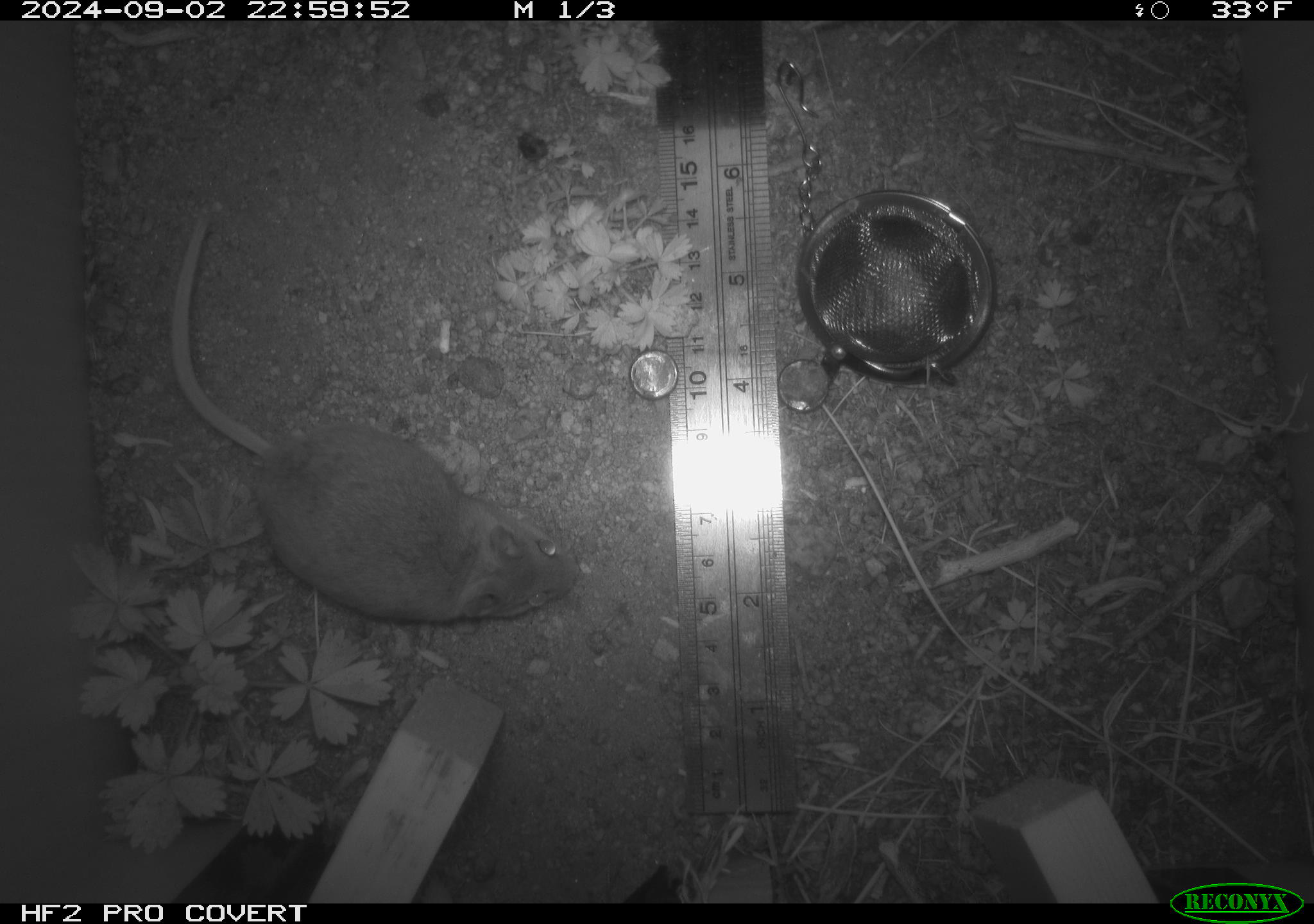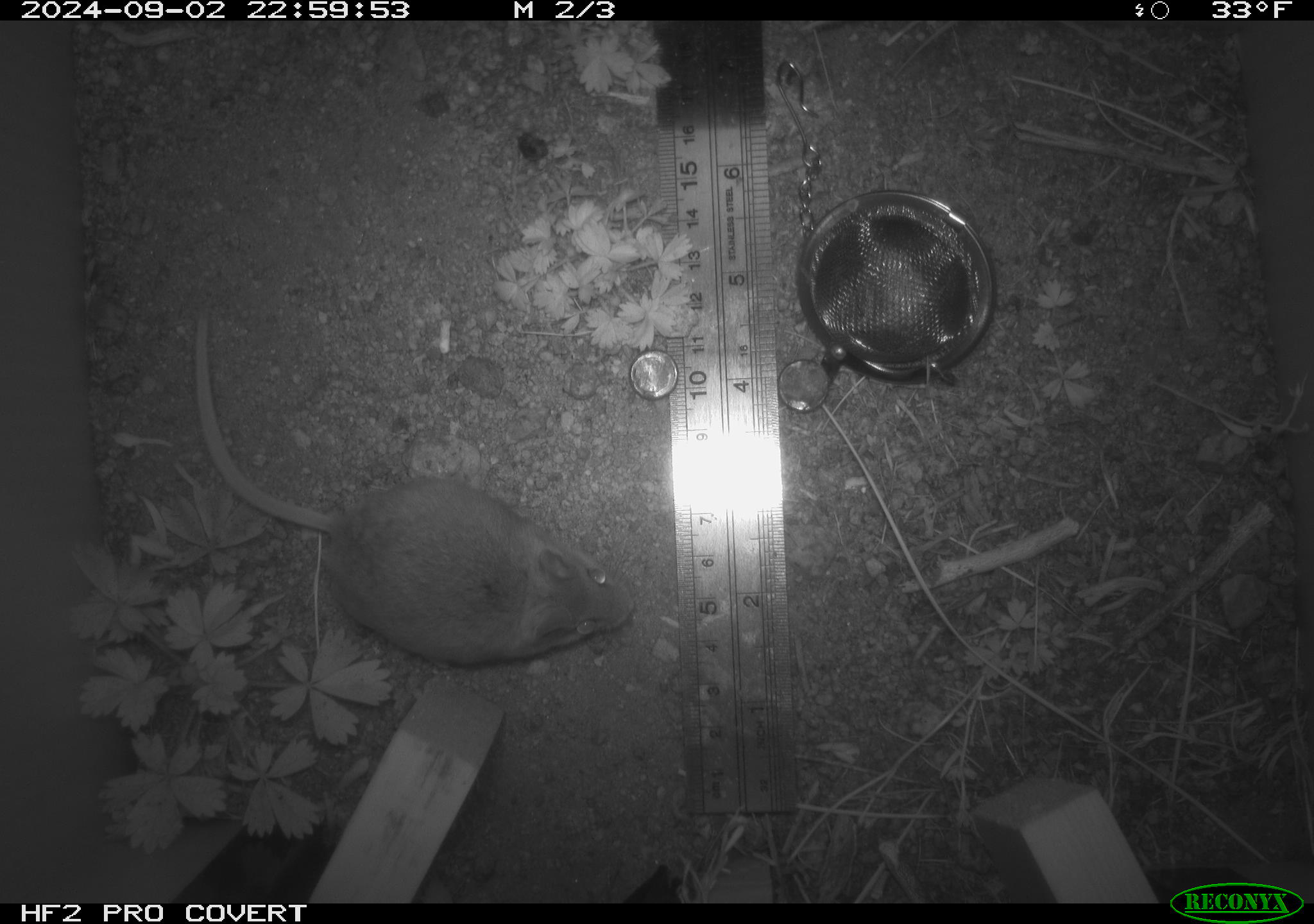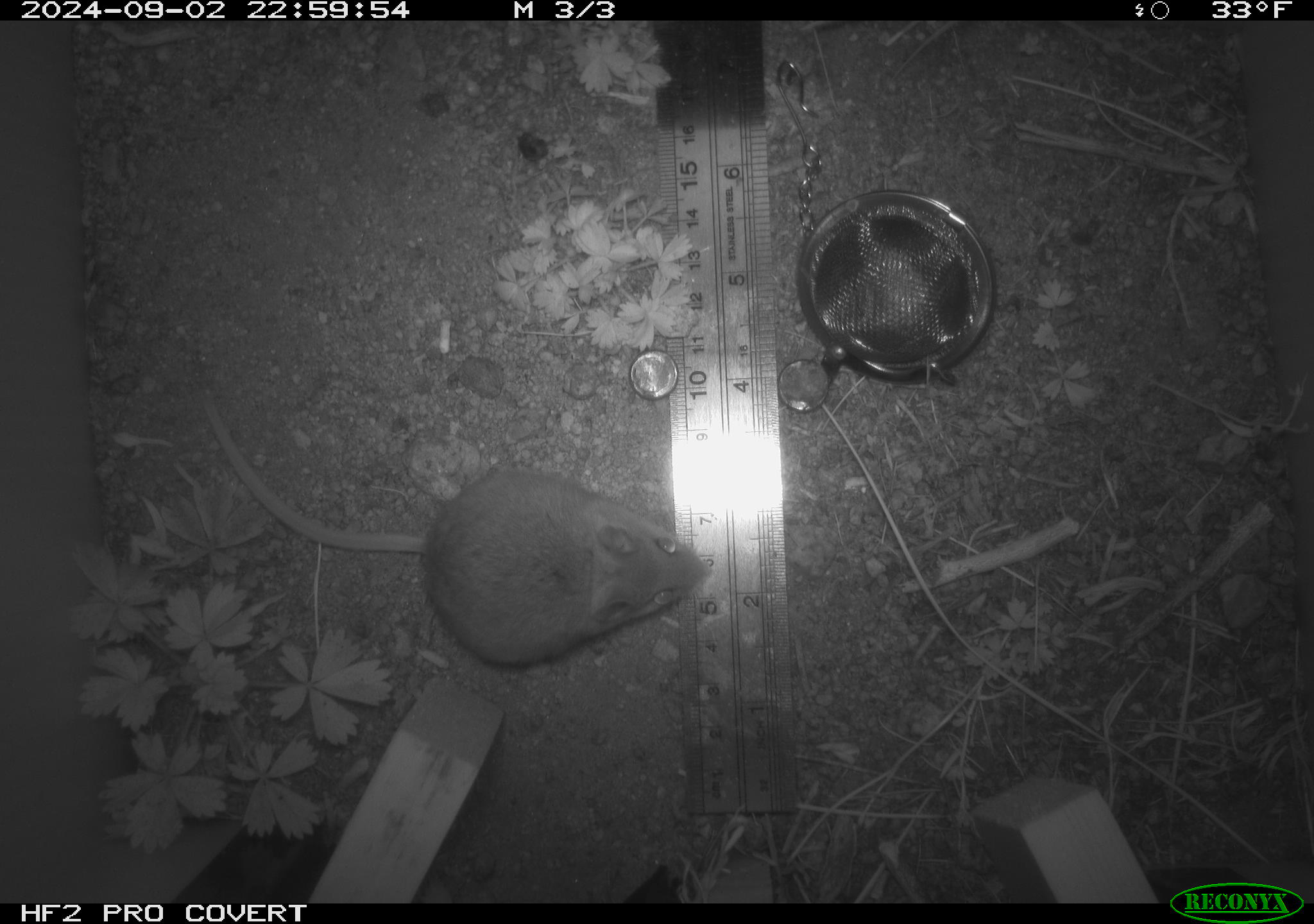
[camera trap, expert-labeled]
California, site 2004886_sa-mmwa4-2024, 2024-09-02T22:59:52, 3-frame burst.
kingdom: Animalia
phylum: Chordata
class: Mammalia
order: Rodentia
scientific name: Rodentia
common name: mouse species